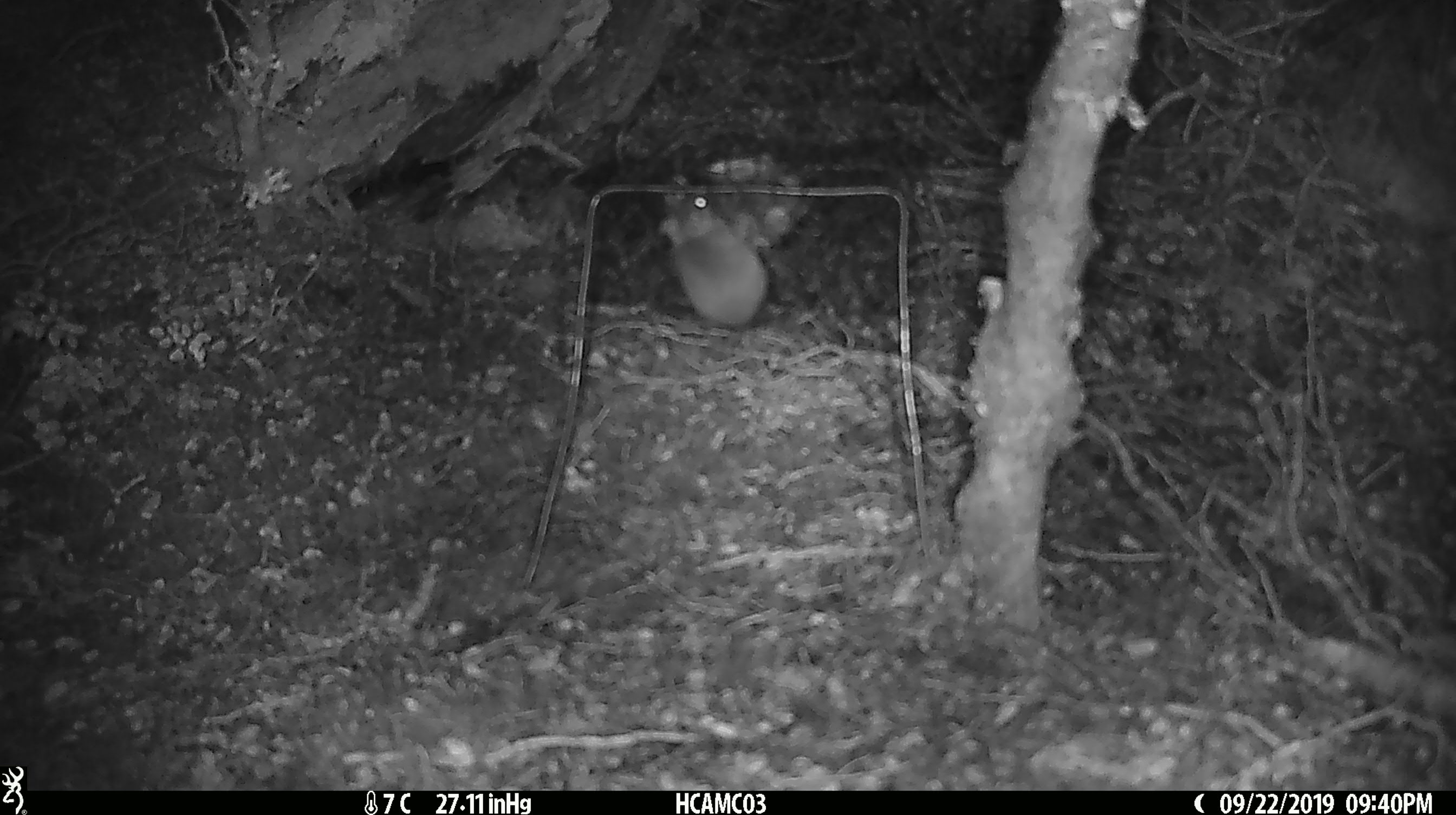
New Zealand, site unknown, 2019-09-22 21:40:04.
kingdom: Animalia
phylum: Chordata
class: Mammalia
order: Rodentia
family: Muridae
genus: Mus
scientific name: Mus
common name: mouse